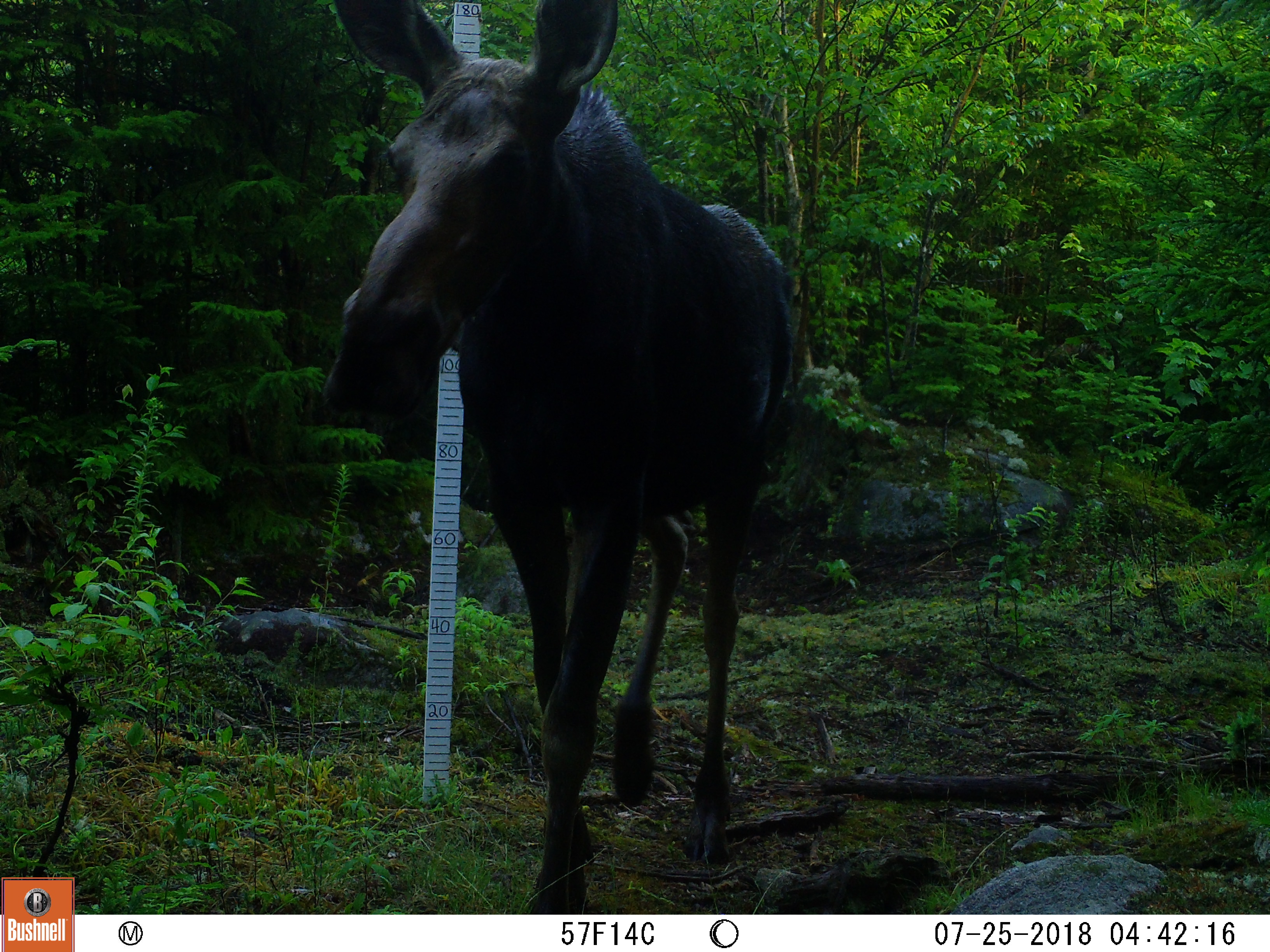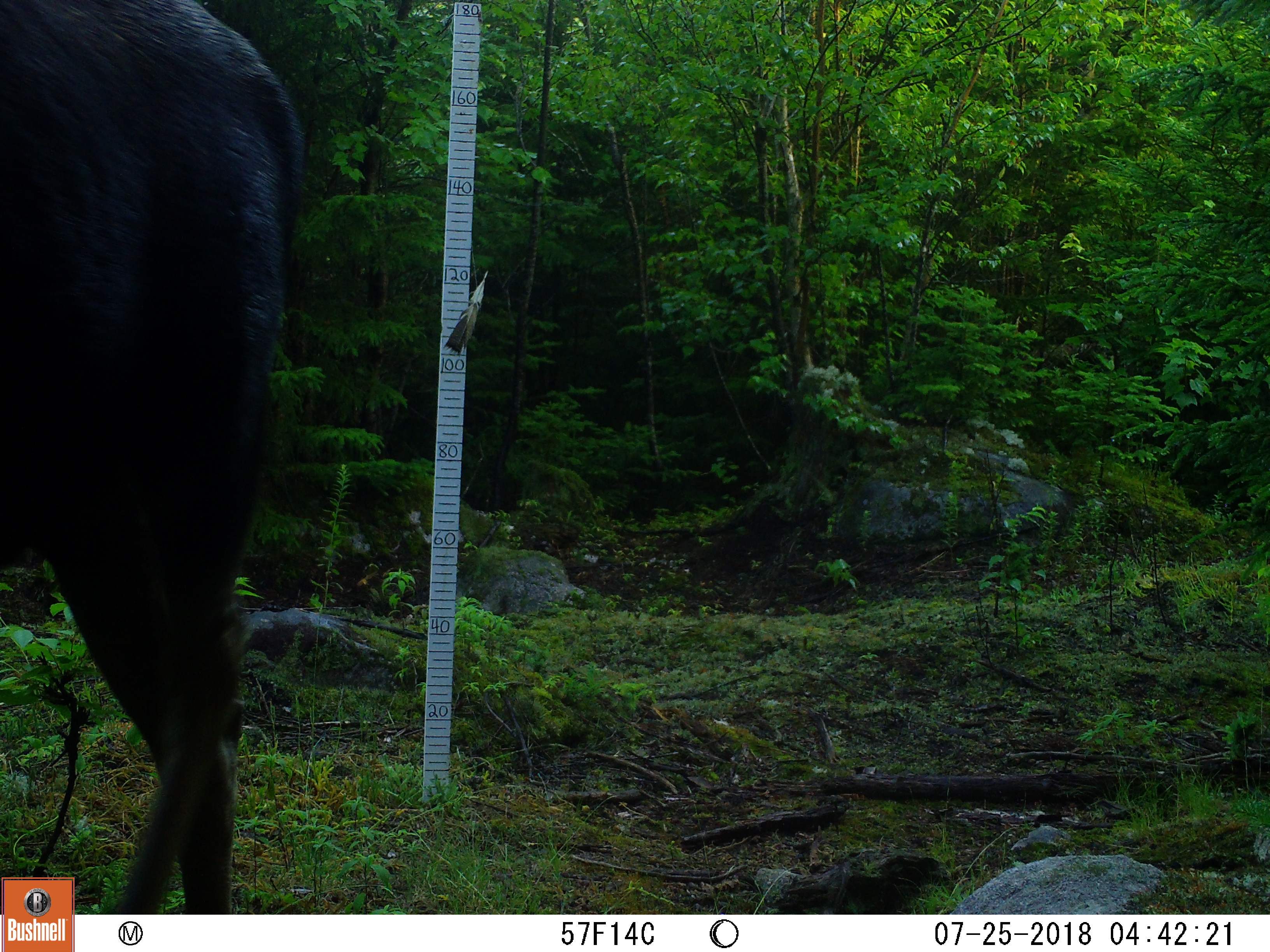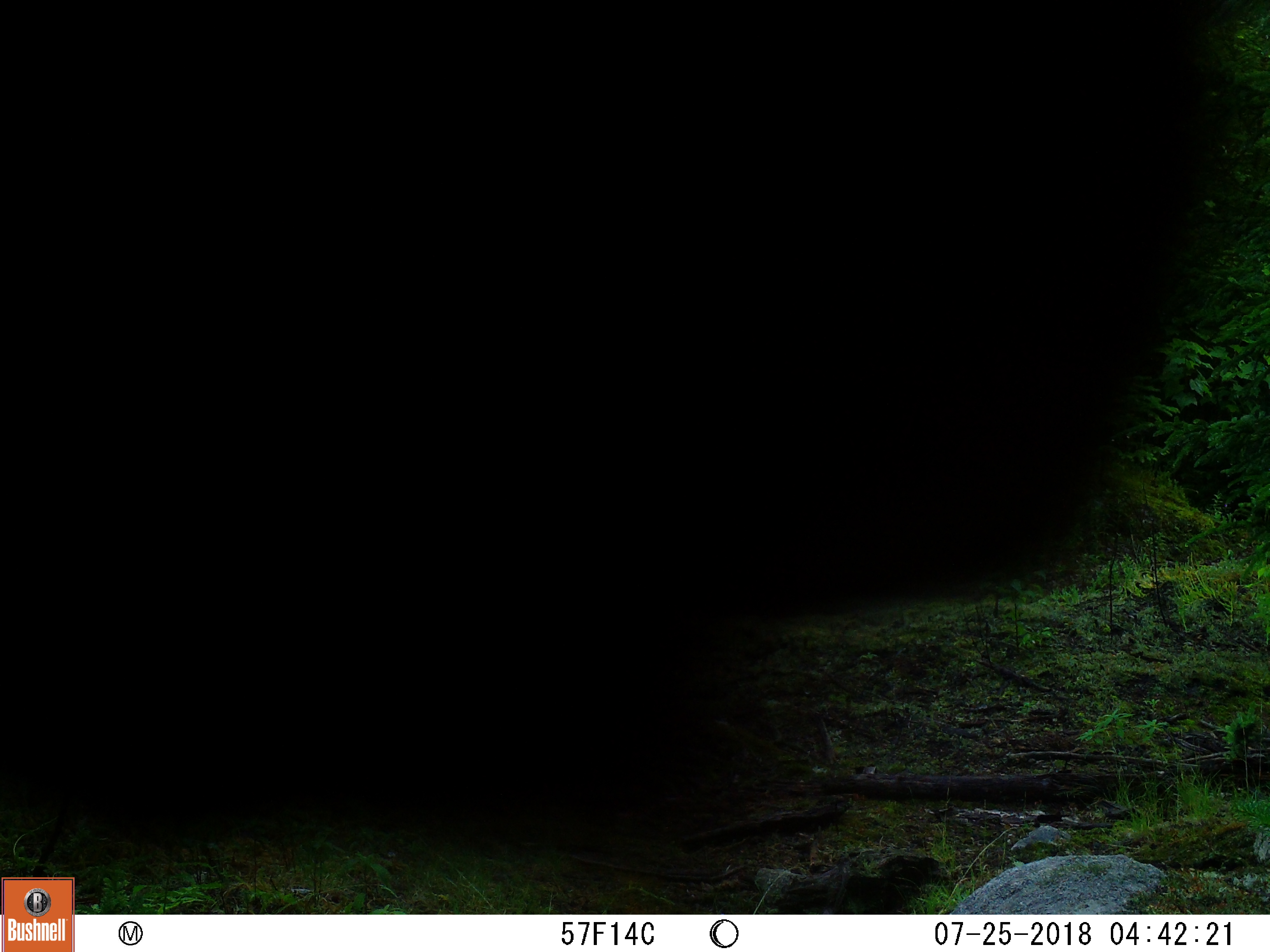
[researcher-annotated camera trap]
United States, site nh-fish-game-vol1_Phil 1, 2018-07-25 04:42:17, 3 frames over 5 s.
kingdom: Animalia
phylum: Chordata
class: Mammalia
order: Artiodactyla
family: Cervidae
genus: Alces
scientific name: Alces alces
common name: moose